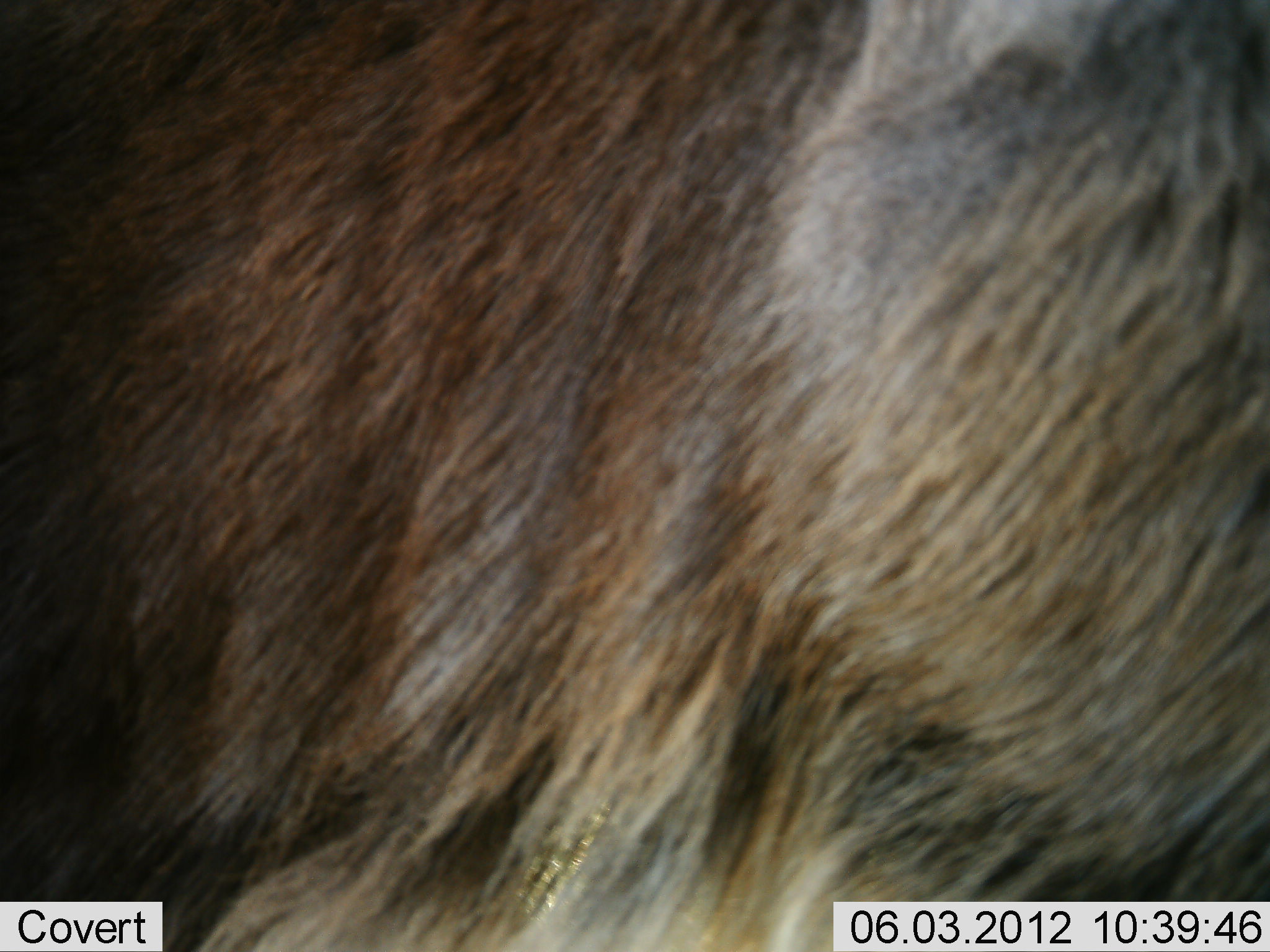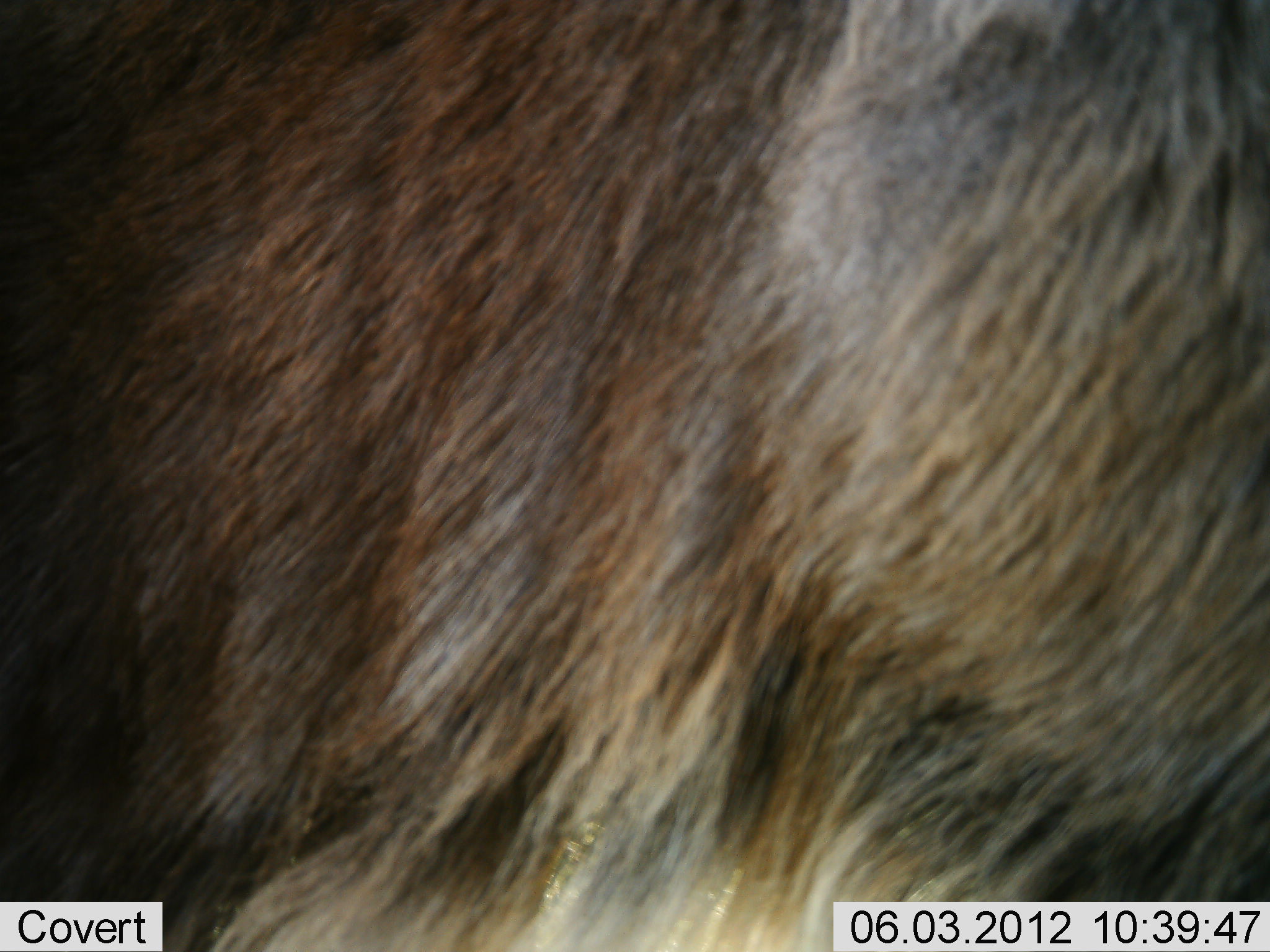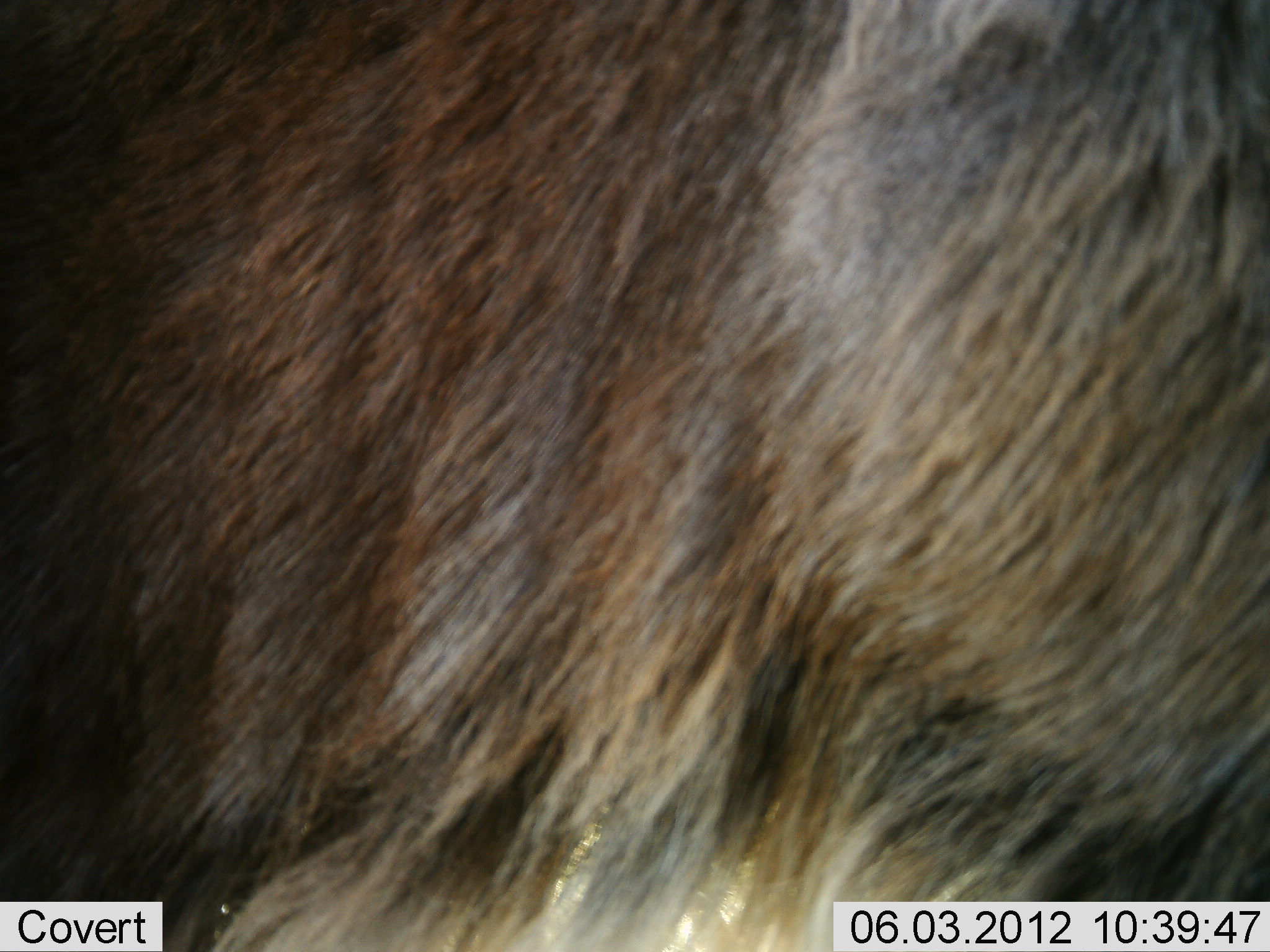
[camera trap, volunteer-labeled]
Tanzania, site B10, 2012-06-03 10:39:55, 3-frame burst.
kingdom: Animalia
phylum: Chordata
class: Mammalia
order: Artiodactyla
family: Bovidae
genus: Connochaetes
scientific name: Connochaetes taurinus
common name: blue wildebeest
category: wildebeest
Wildebeest (blue wildebeest) (Connochaetes taurinus), count 1. Behavior (volunteer vote fractions): standing 90%, resting 0%, moving 0%, interacting 0%. Young present (vote fraction): 0%. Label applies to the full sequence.